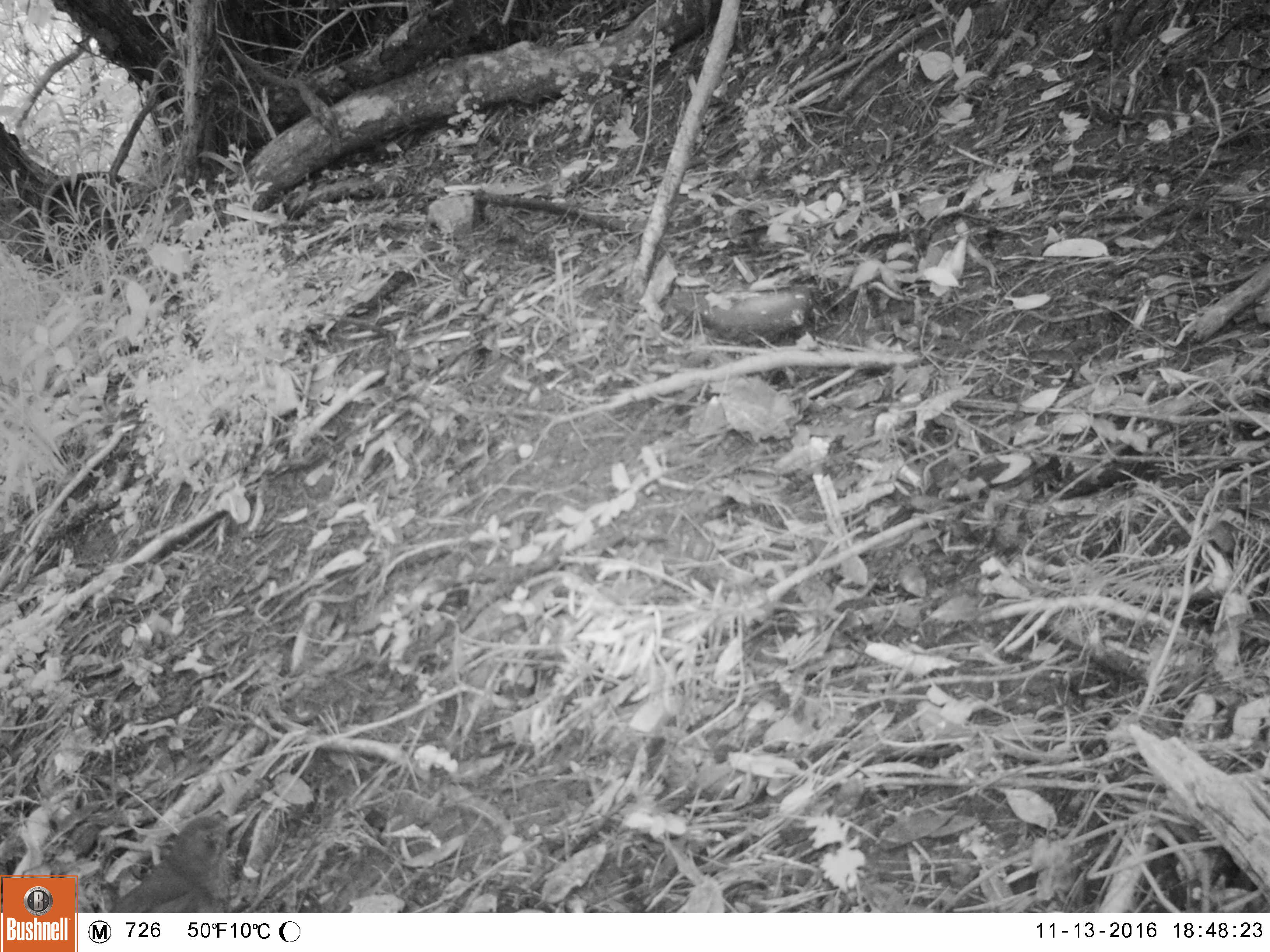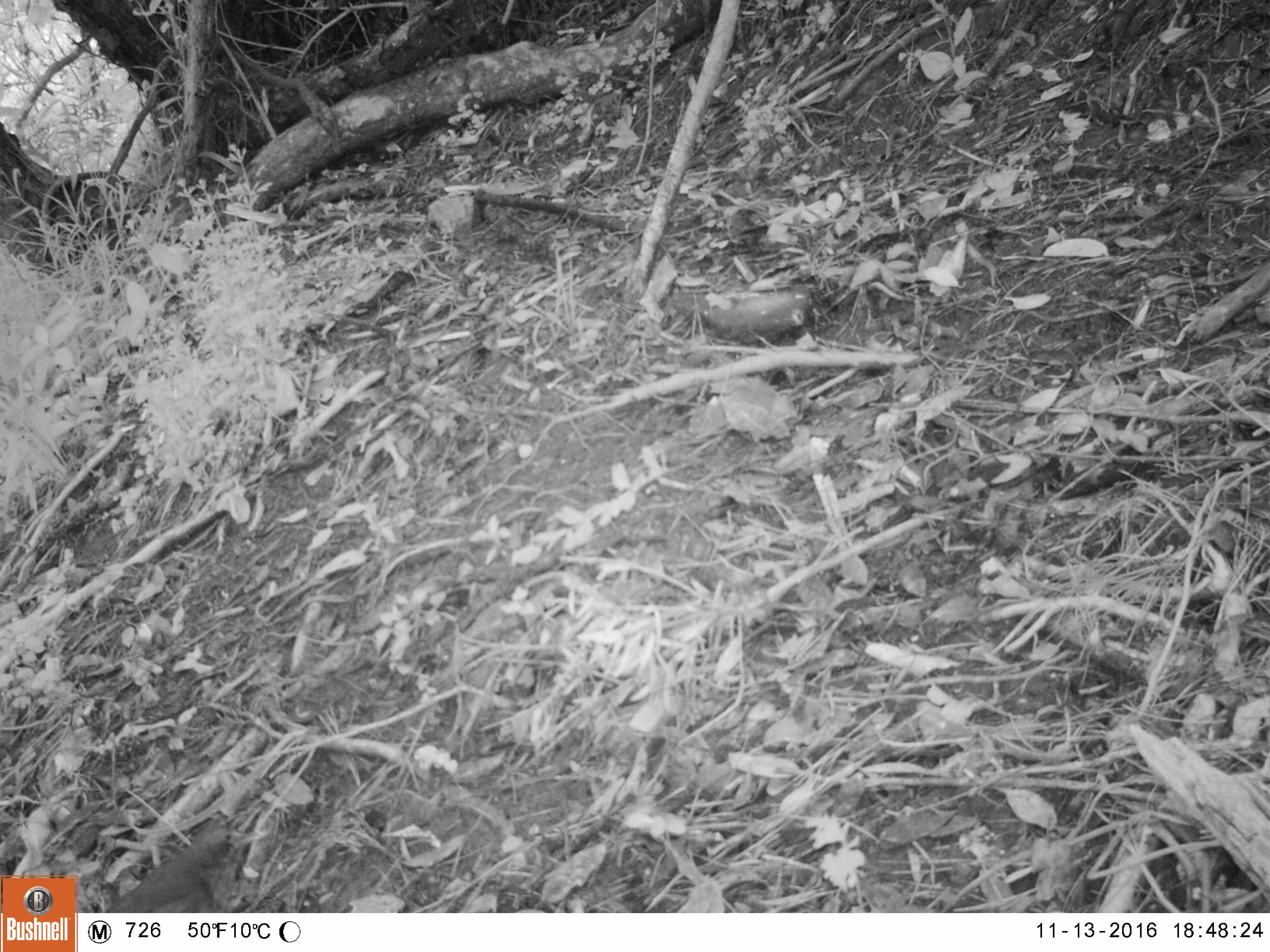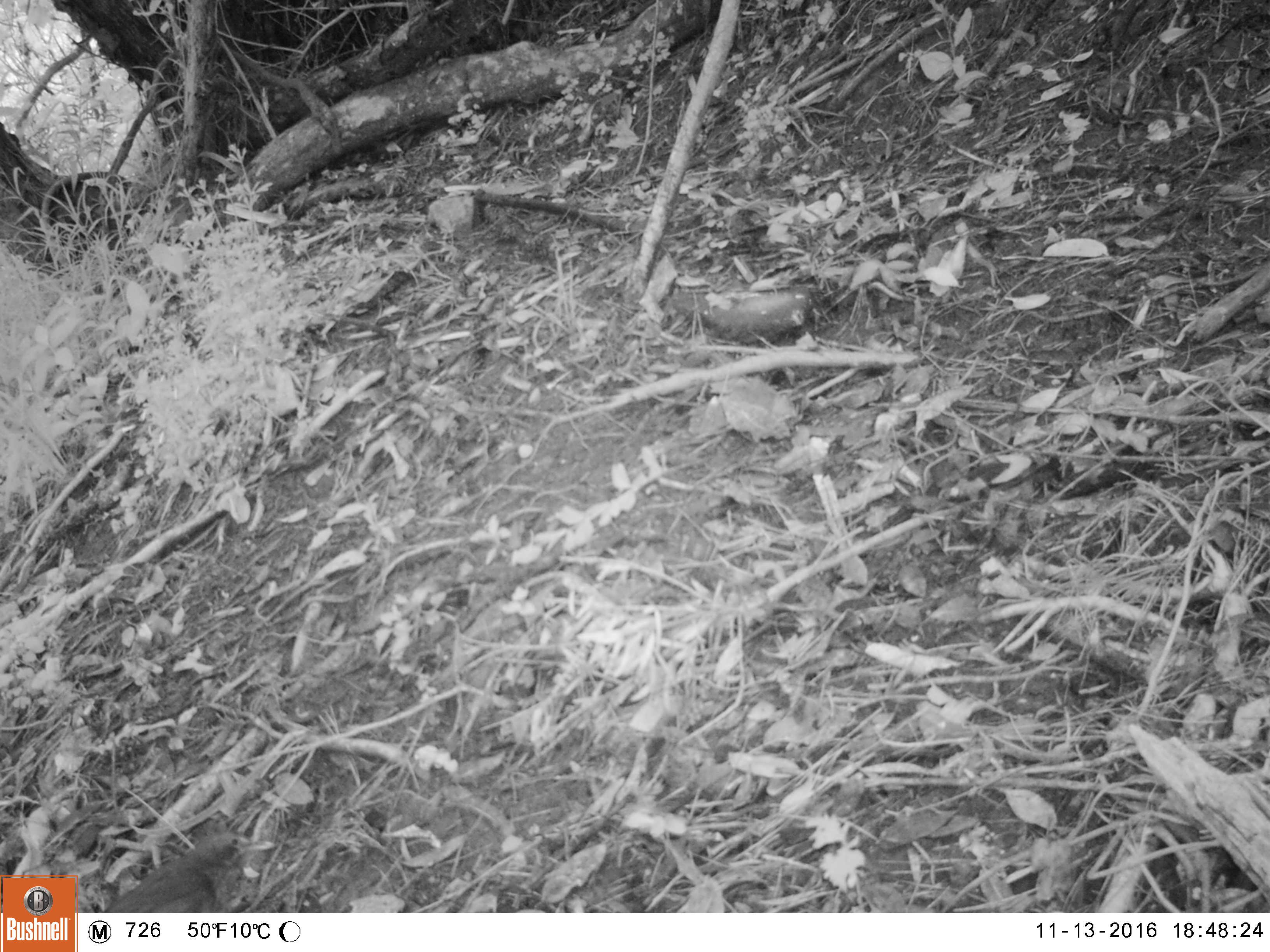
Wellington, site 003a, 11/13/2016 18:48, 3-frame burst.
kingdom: Animalia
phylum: Chordata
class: Aves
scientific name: Aves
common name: bird